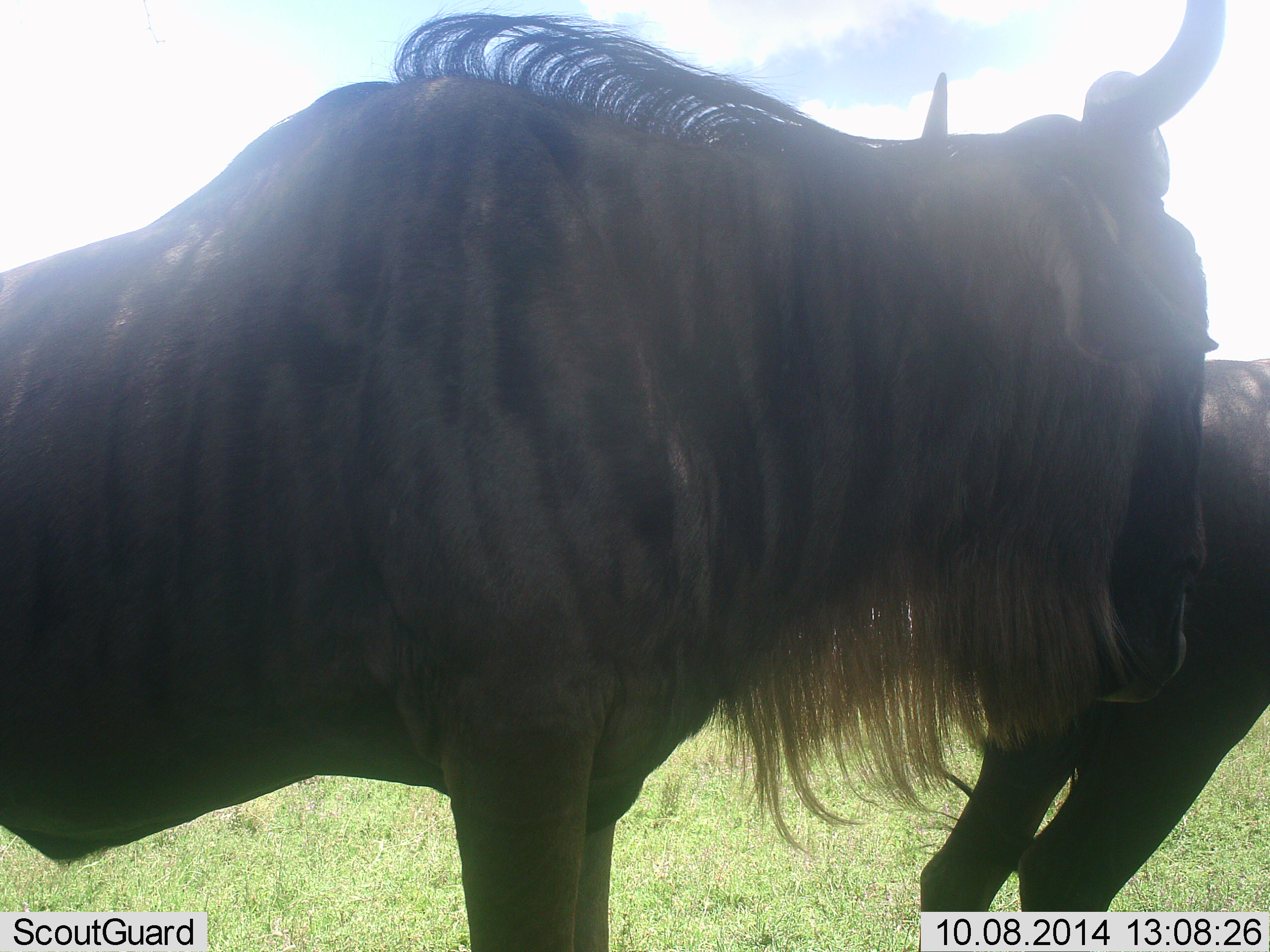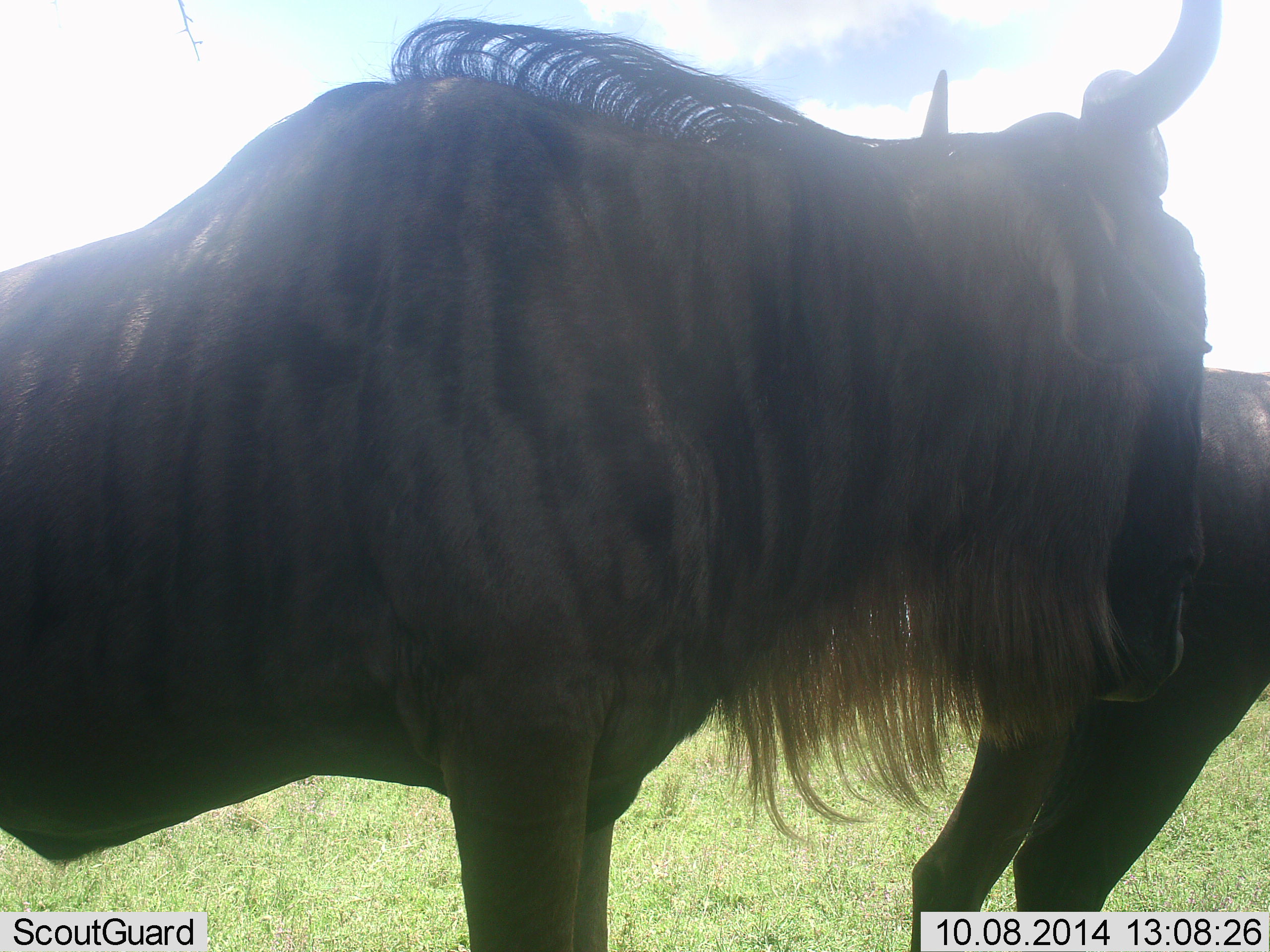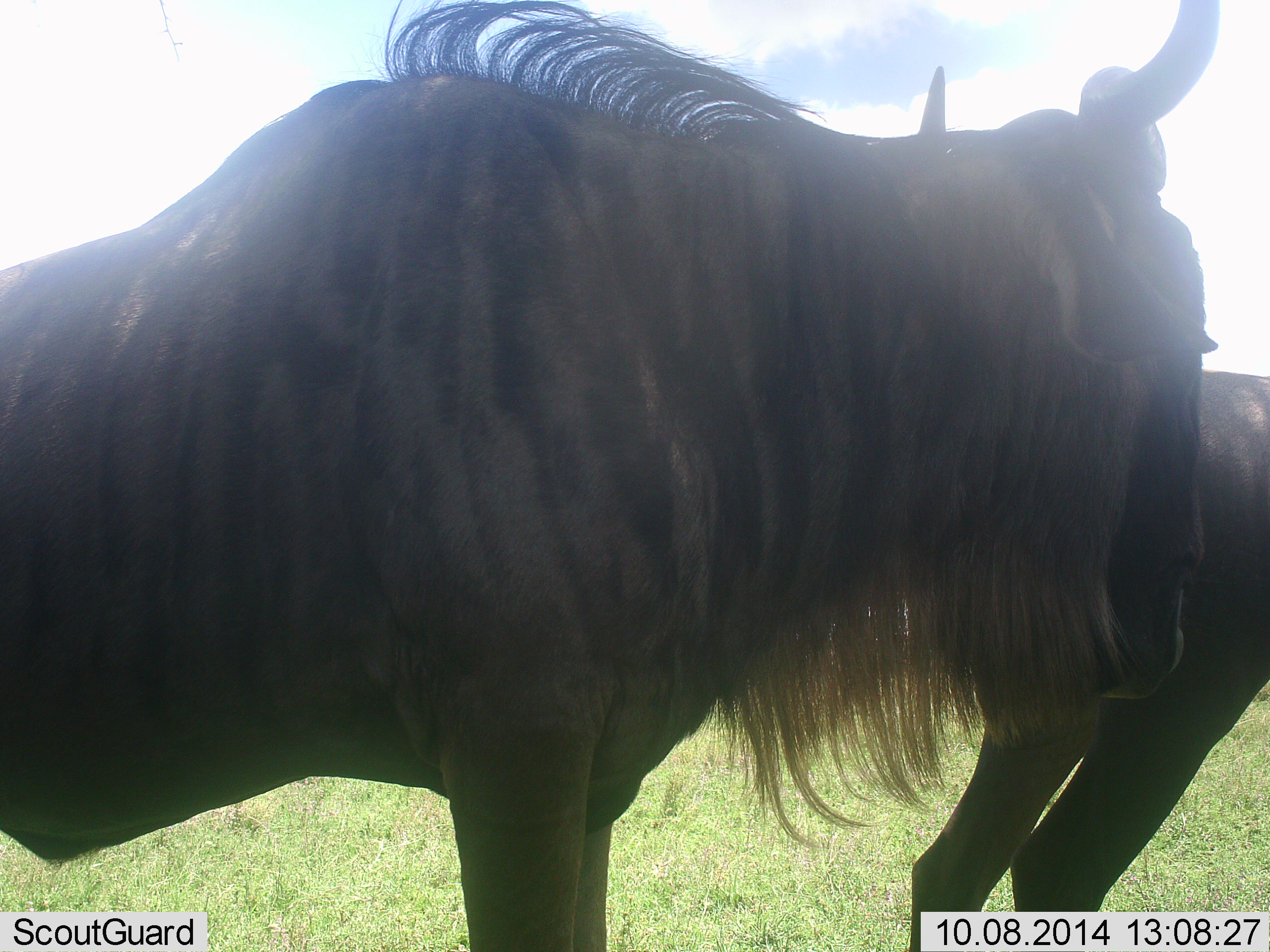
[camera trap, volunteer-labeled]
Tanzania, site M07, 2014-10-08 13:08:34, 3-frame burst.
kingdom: Animalia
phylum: Chordata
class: Mammalia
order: Artiodactyla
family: Bovidae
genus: Connochaetes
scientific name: Connochaetes taurinus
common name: blue wildebeest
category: wildebeest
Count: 2.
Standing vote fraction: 100%.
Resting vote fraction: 0%.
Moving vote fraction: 0%.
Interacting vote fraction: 0%.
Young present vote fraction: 0%.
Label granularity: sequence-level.